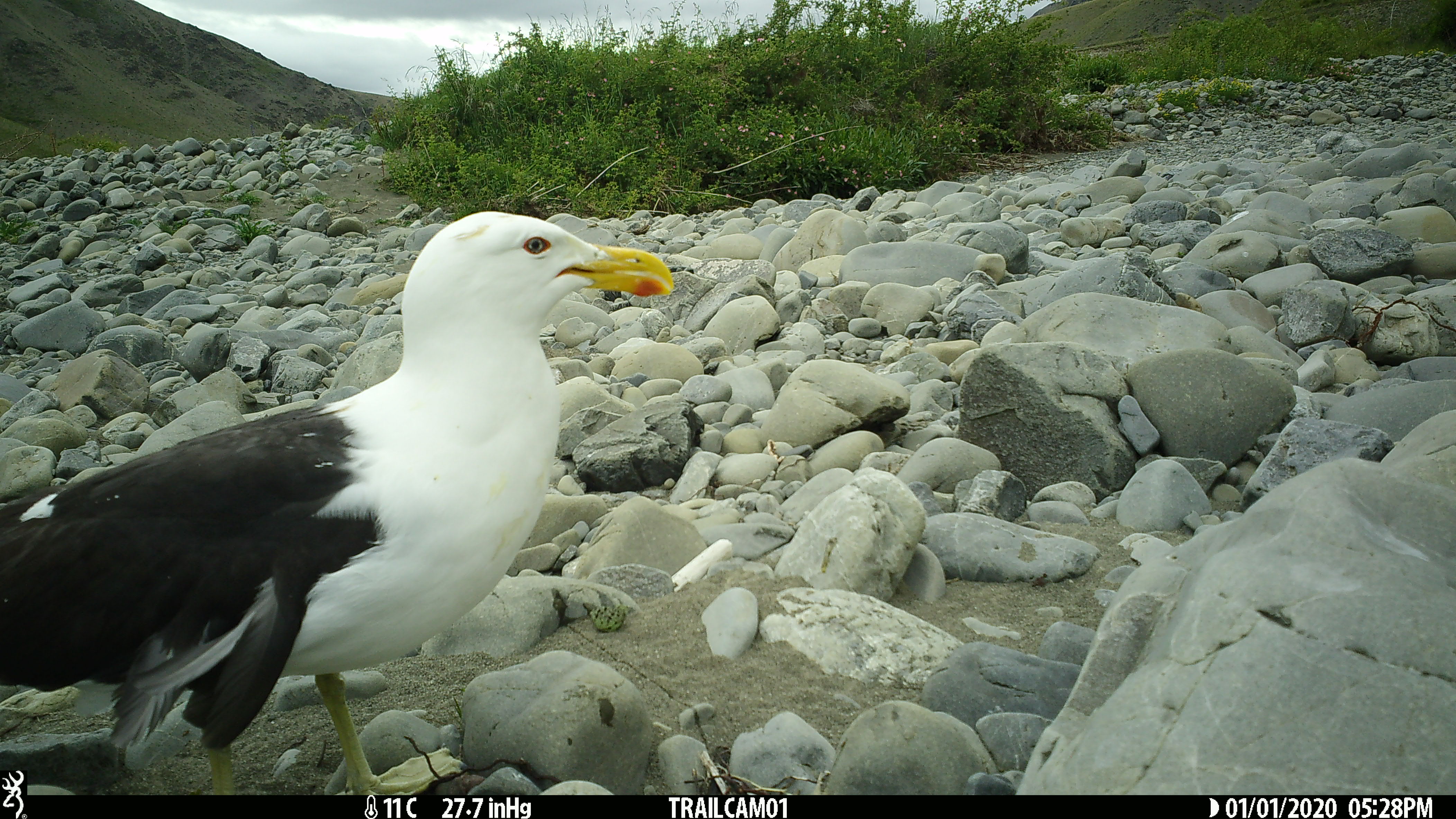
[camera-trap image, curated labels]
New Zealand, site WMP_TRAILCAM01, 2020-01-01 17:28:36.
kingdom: Animalia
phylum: Chordata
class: Aves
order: Charadriiformes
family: Laridae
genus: Larus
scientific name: Larus fuscus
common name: black-backed gull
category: black backed gull